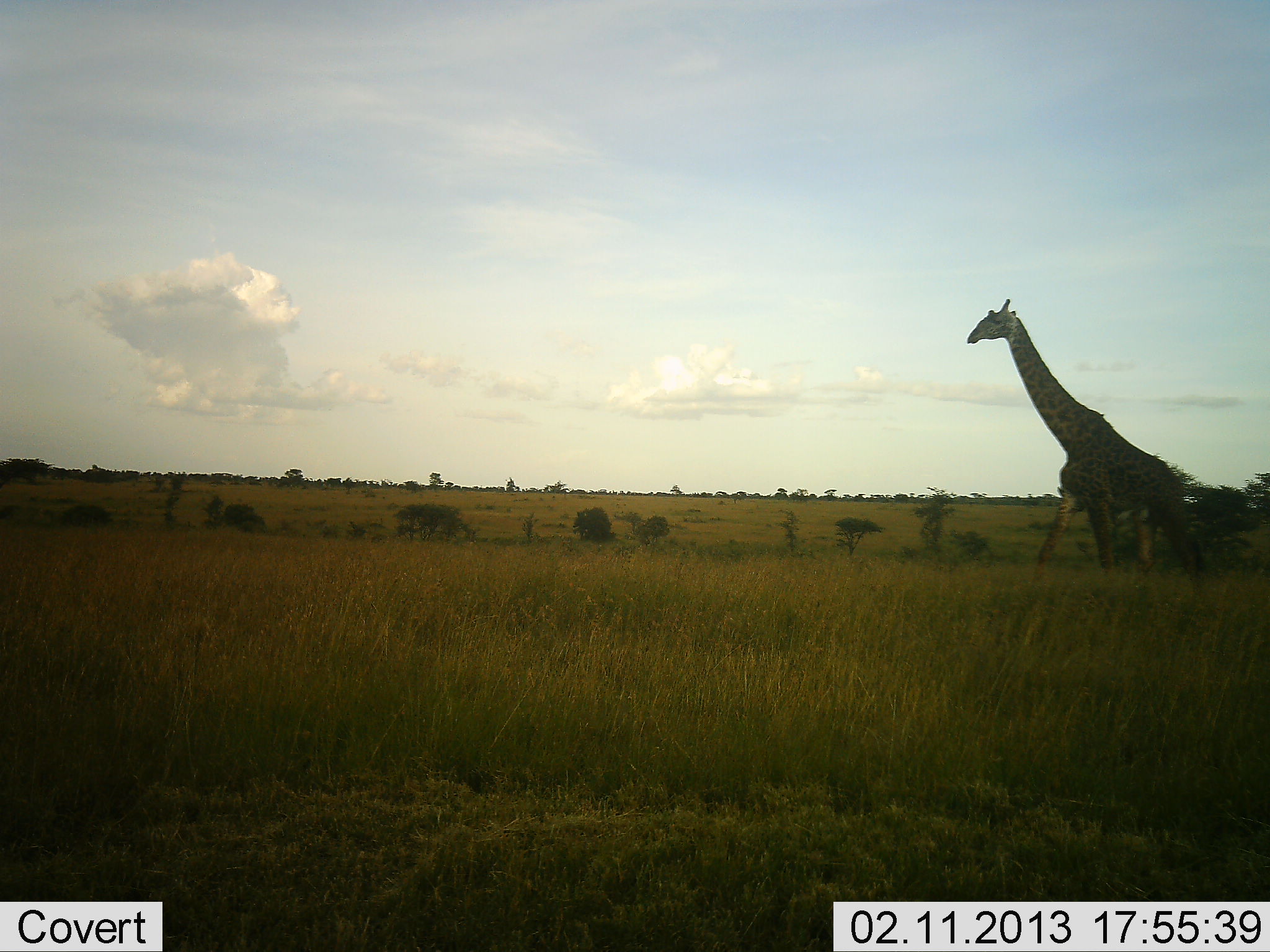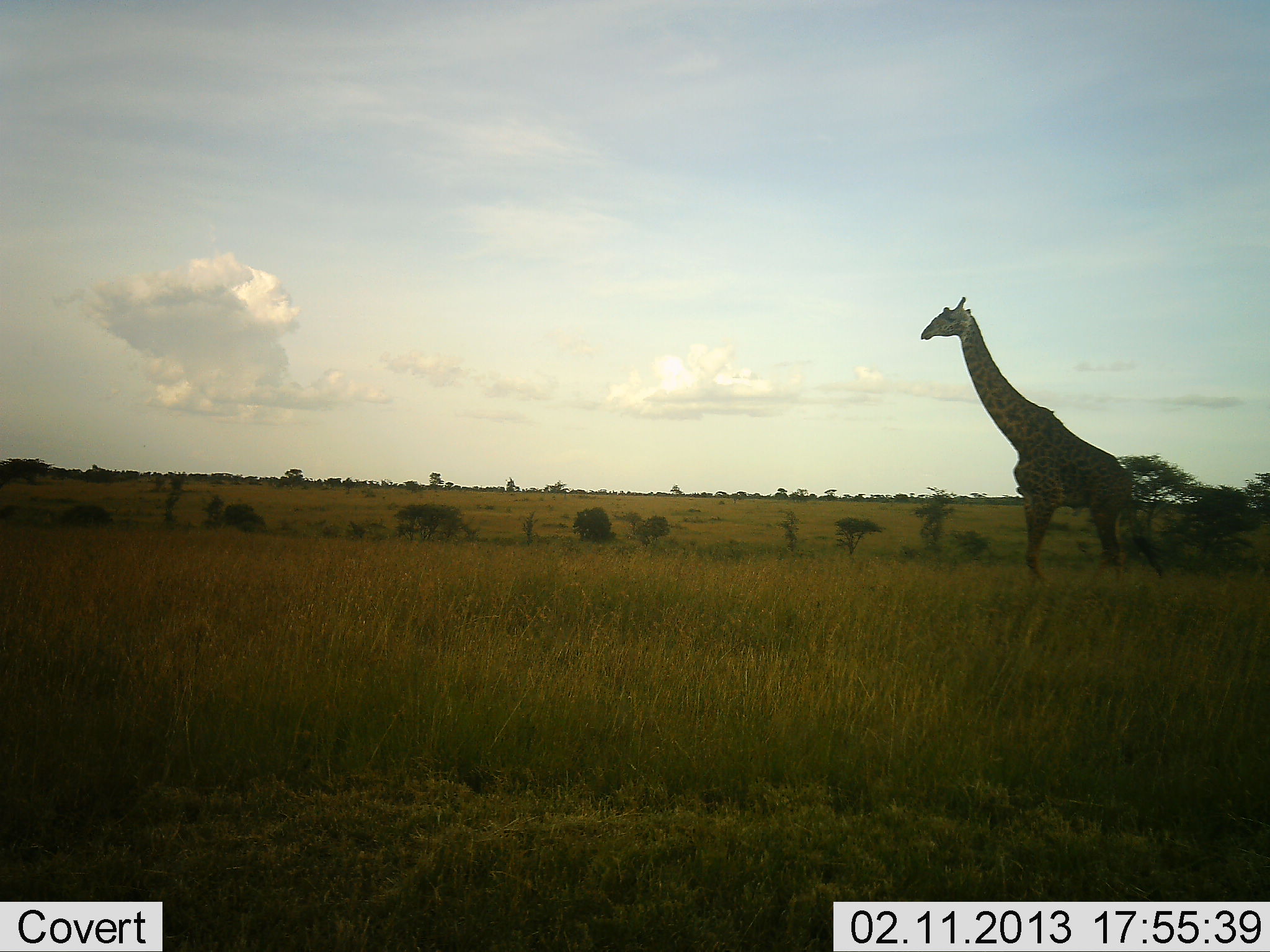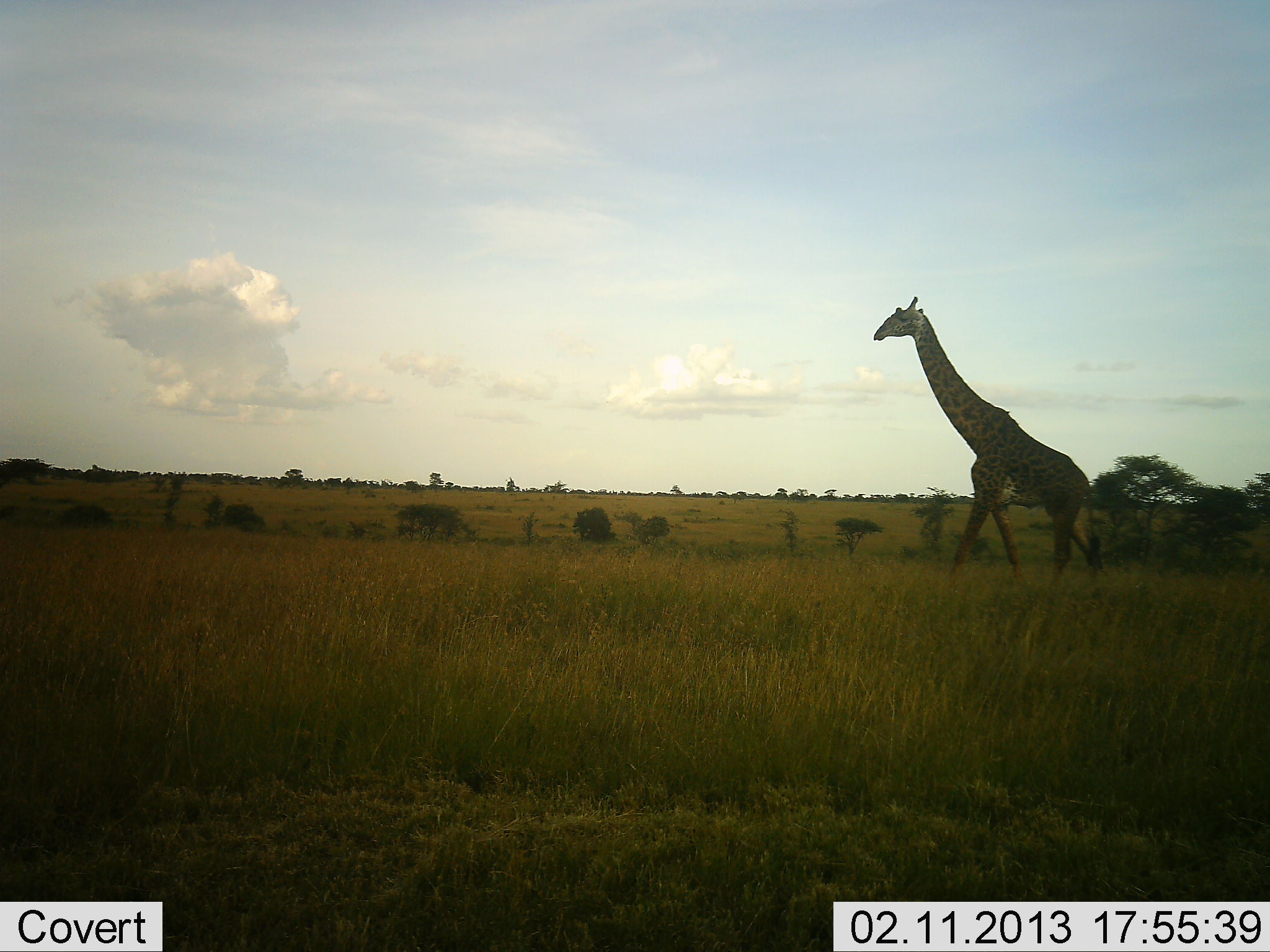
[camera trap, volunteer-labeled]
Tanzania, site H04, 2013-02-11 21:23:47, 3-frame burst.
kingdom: Animalia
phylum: Chordata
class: Mammalia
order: Artiodactyla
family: Giraffidae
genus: Giraffa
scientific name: Giraffa camelopardalis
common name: giraffe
Giraffe (Giraffa camelopardalis), count 1. Behavior (volunteer vote fractions): standing 17%, resting 0%, moving 83%, interacting 0%. Young present (vote fraction): 0%. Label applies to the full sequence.